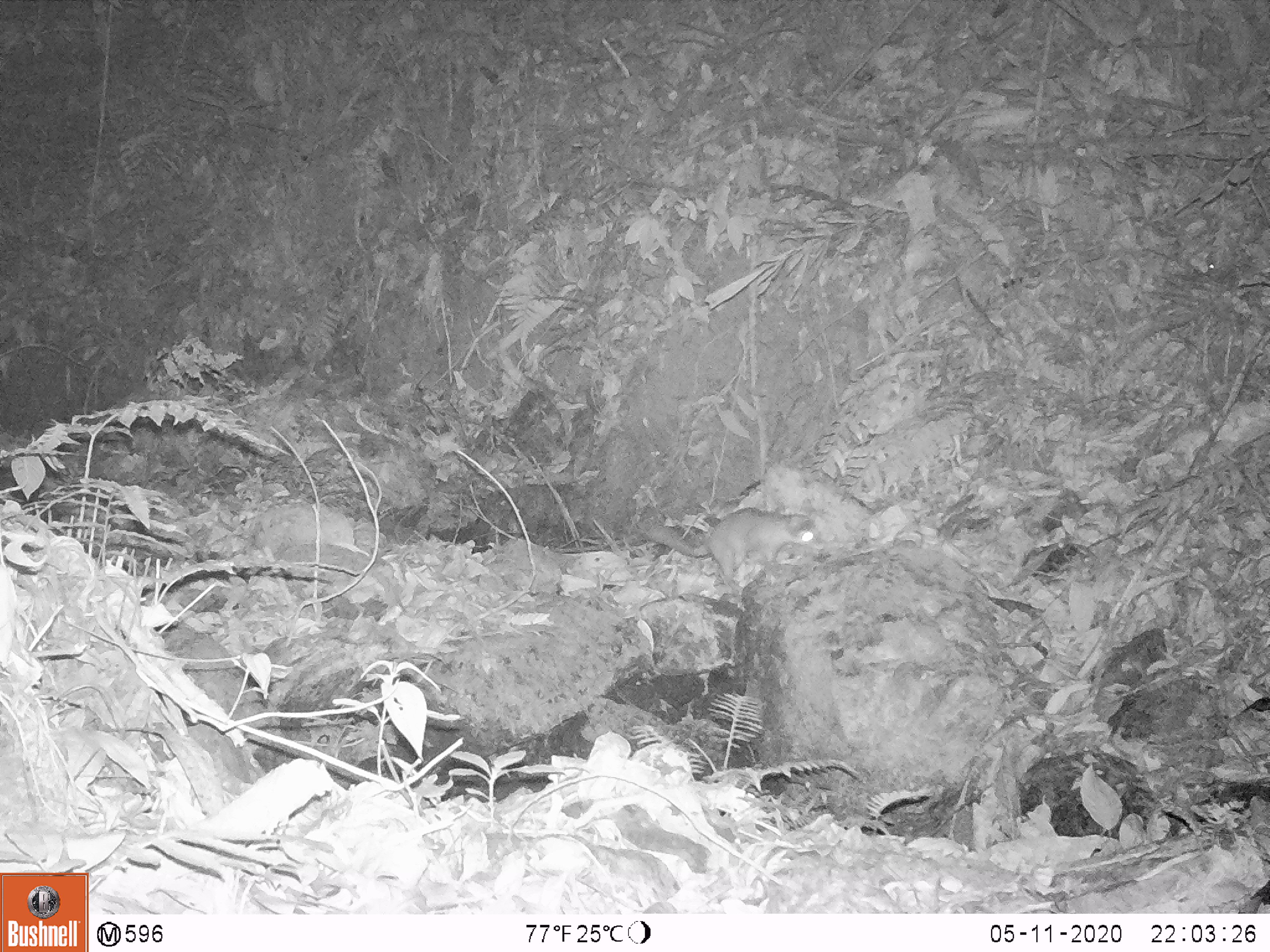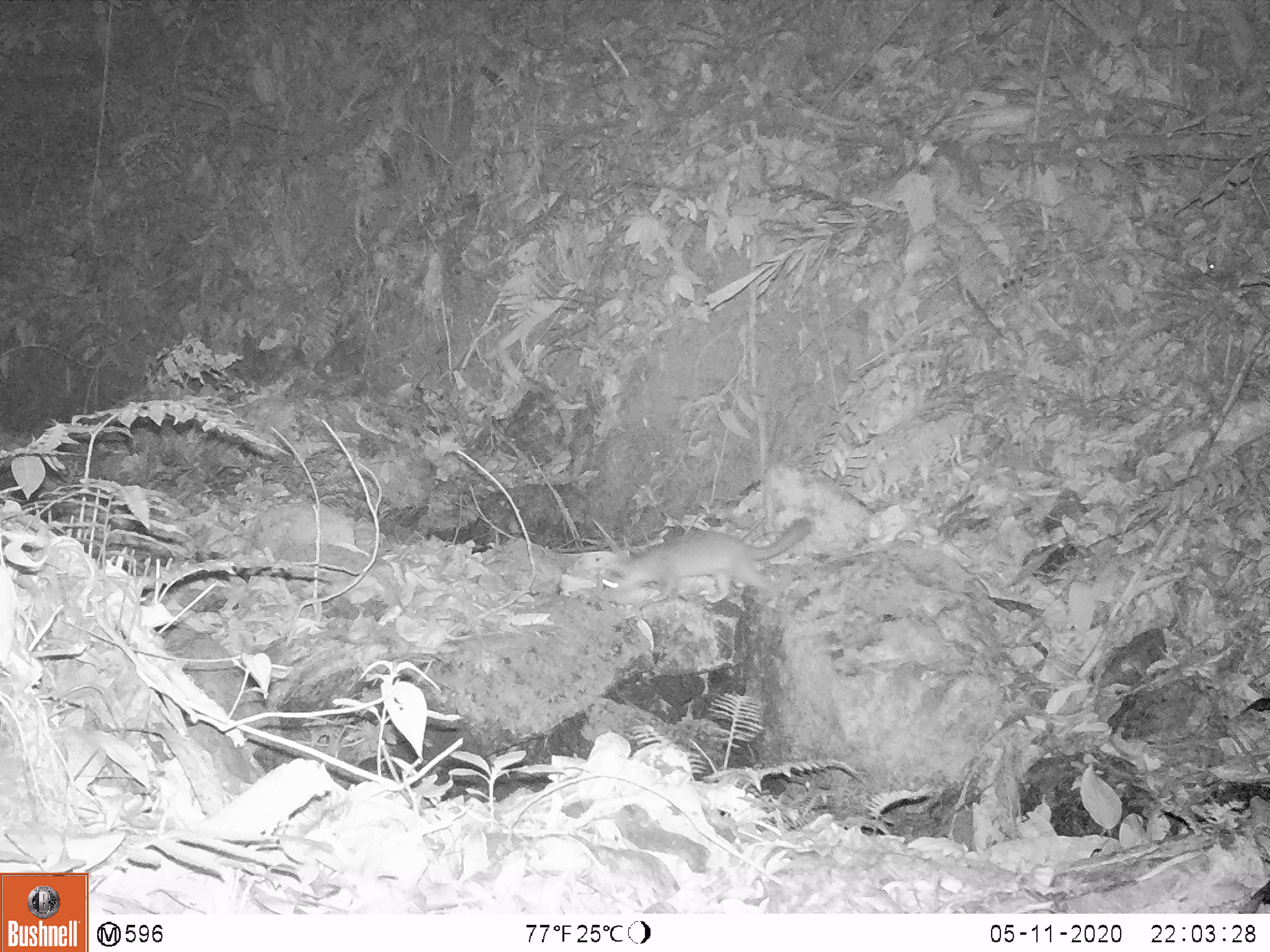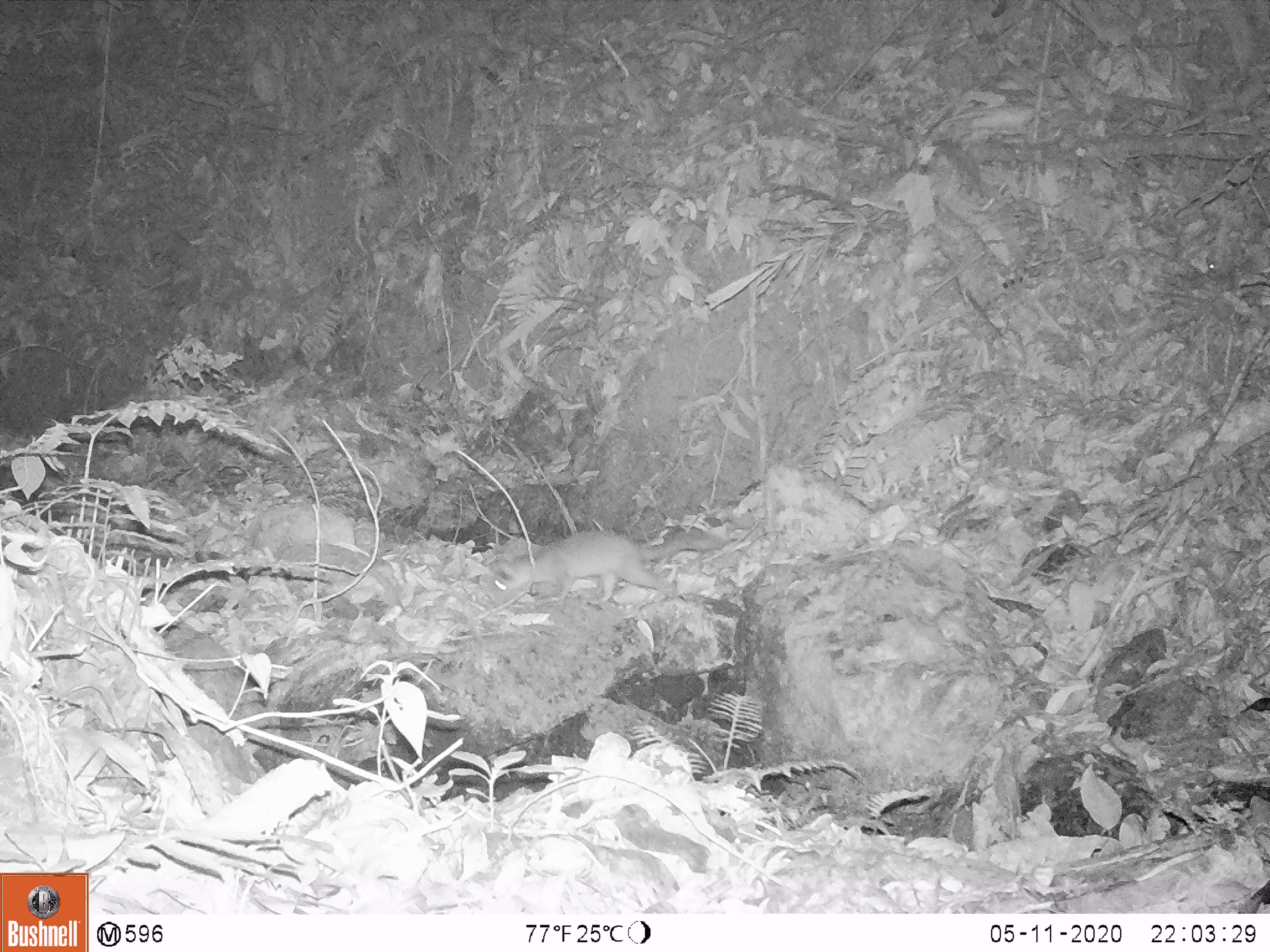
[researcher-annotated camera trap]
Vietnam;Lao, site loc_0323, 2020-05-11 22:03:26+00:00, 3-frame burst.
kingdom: Animalia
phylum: Chordata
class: Mammalia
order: Carnivora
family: Mustelidae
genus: Melogale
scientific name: Melogale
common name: ferret badger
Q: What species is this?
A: Ferret badger (Melogale).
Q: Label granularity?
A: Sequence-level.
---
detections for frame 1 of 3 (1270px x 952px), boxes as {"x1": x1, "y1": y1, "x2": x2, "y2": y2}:
ferret badger: {"x1": 643, "y1": 509, "x2": 830, "y2": 597}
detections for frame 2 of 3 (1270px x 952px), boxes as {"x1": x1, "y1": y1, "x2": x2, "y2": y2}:
ferret badger: {"x1": 592, "y1": 514, "x2": 814, "y2": 607}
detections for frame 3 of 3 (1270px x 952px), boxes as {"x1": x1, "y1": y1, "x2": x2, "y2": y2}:
ferret badger: {"x1": 486, "y1": 525, "x2": 726, "y2": 607}